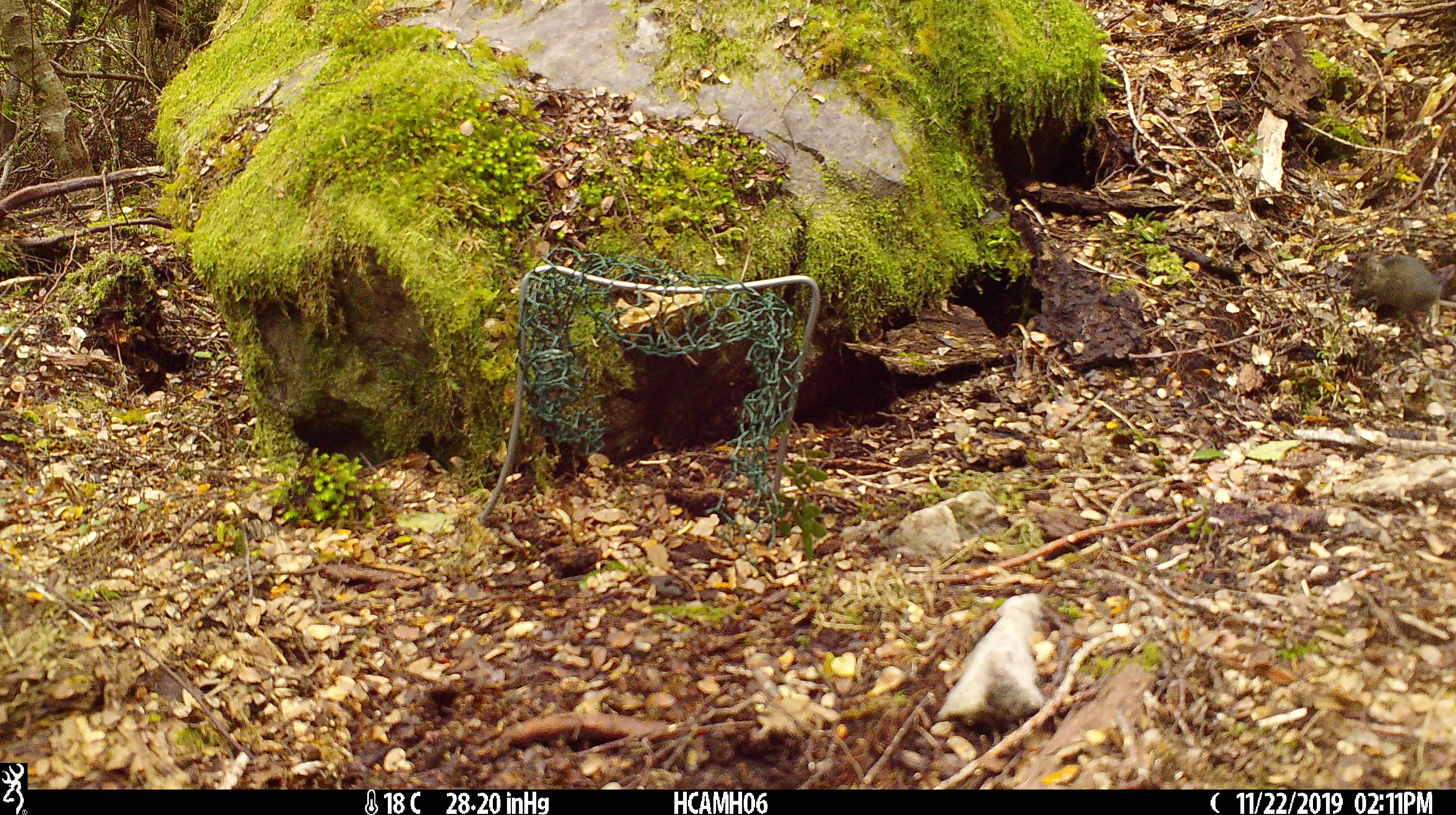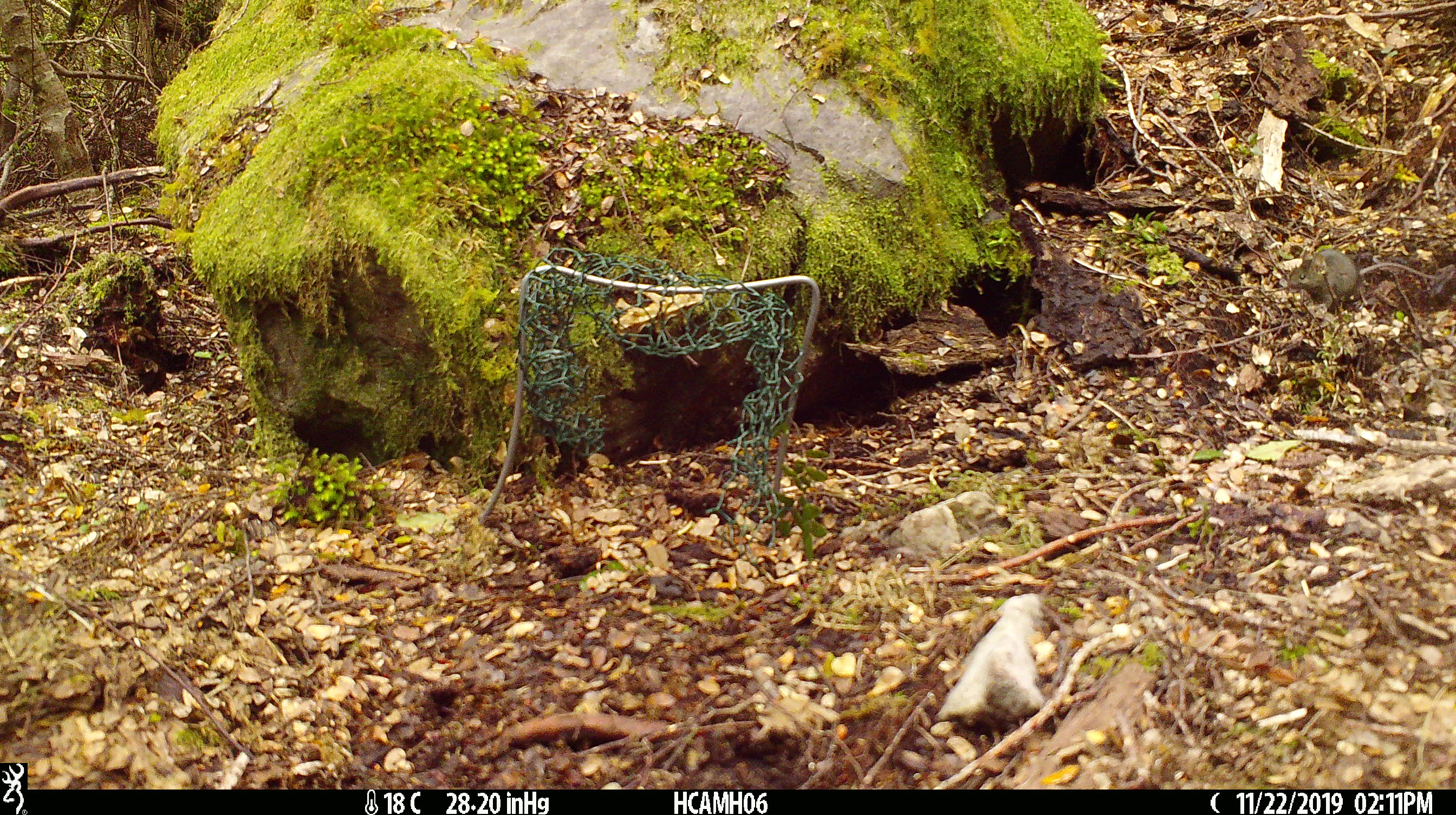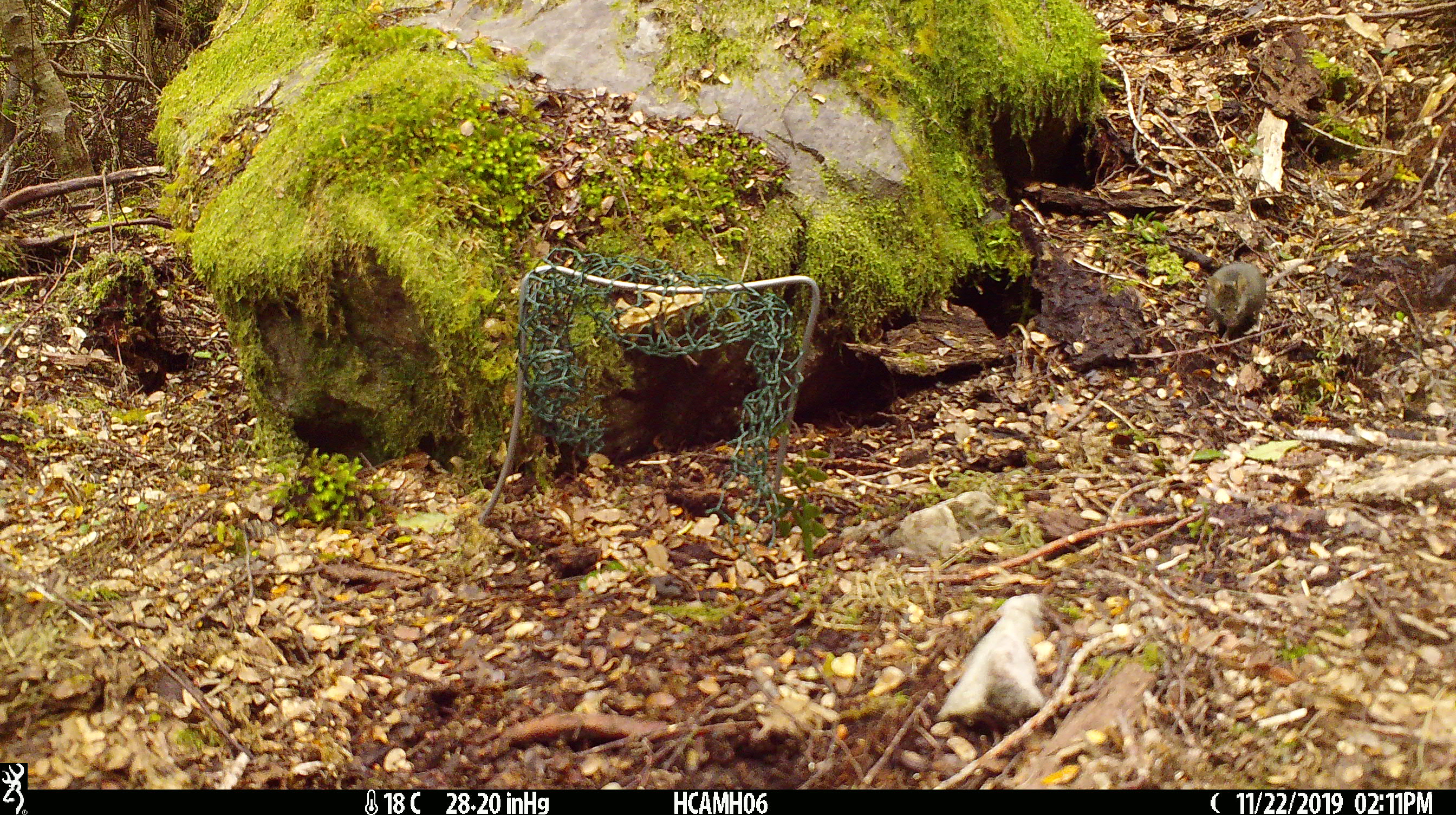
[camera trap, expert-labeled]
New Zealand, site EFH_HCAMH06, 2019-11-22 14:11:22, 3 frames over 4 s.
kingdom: Animalia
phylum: Chordata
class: Mammalia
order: Rodentia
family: Muridae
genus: Mus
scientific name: Mus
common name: mouse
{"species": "mouse (Mus)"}